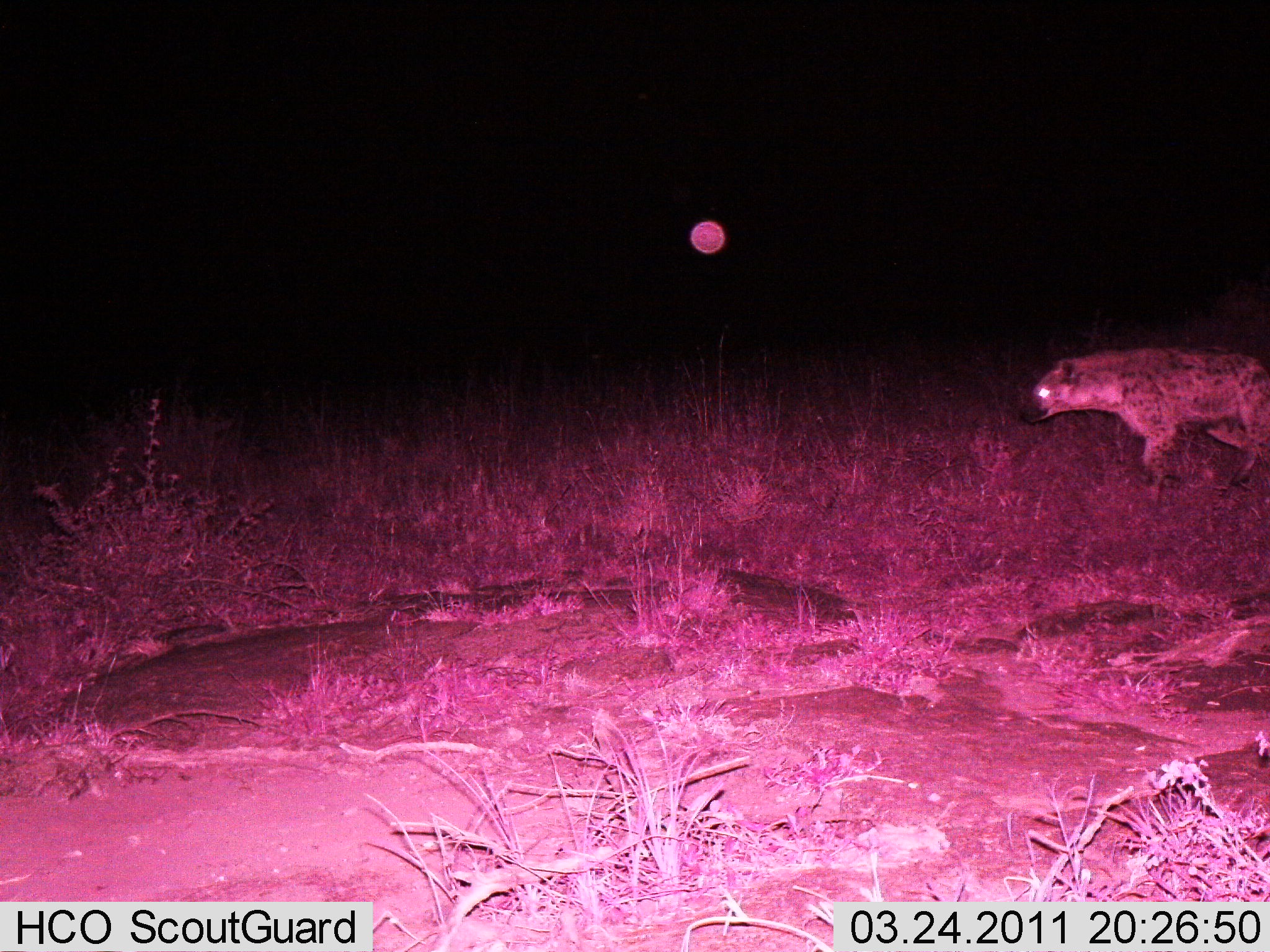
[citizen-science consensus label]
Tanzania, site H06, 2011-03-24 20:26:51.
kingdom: Animalia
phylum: Chordata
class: Mammalia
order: Carnivora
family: Hyaenidae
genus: Crocuta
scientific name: Crocuta crocuta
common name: spotted hyena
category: hyenaspotted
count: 1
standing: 9%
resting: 0%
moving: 91%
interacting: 0%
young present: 0%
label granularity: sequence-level